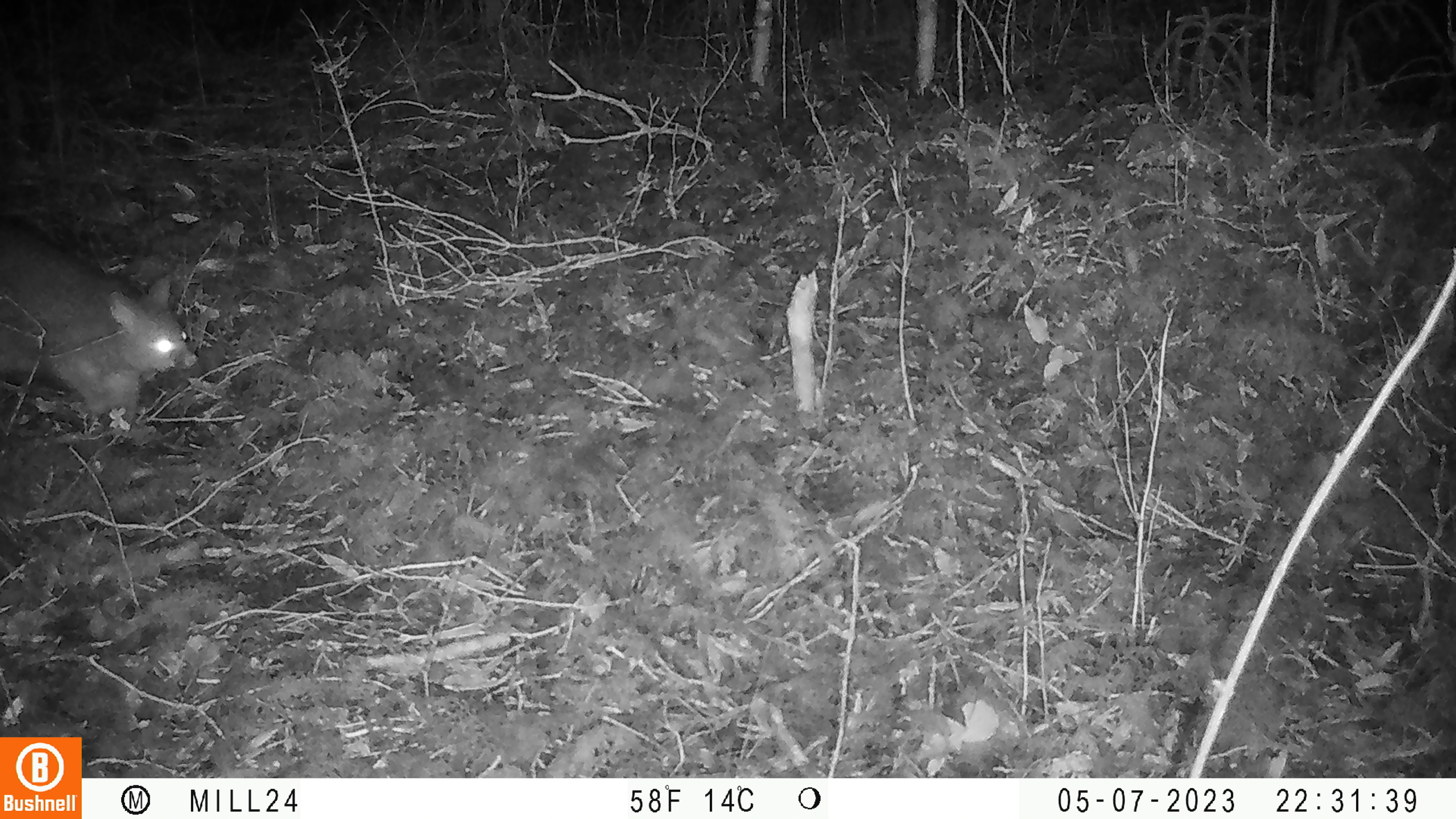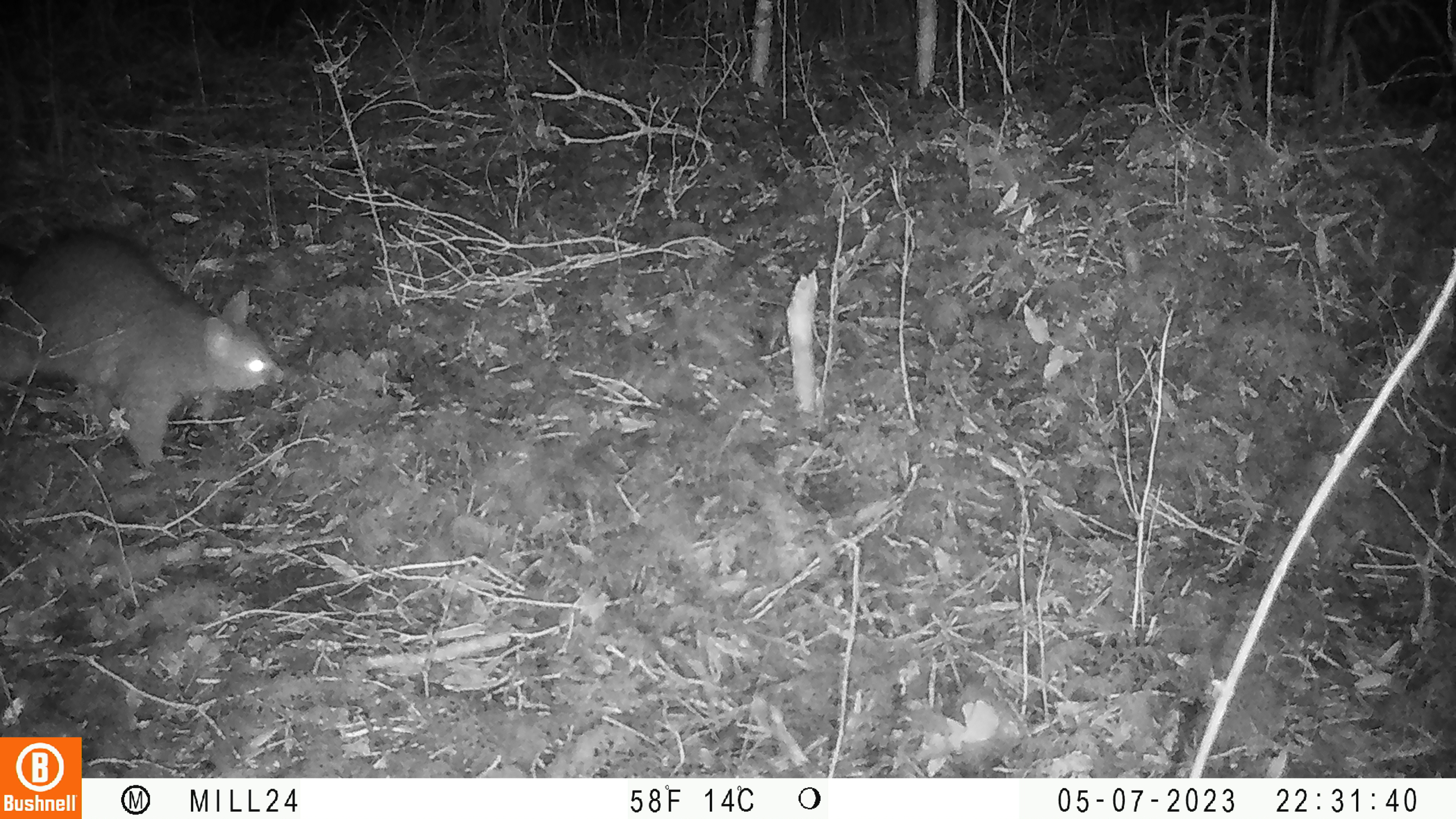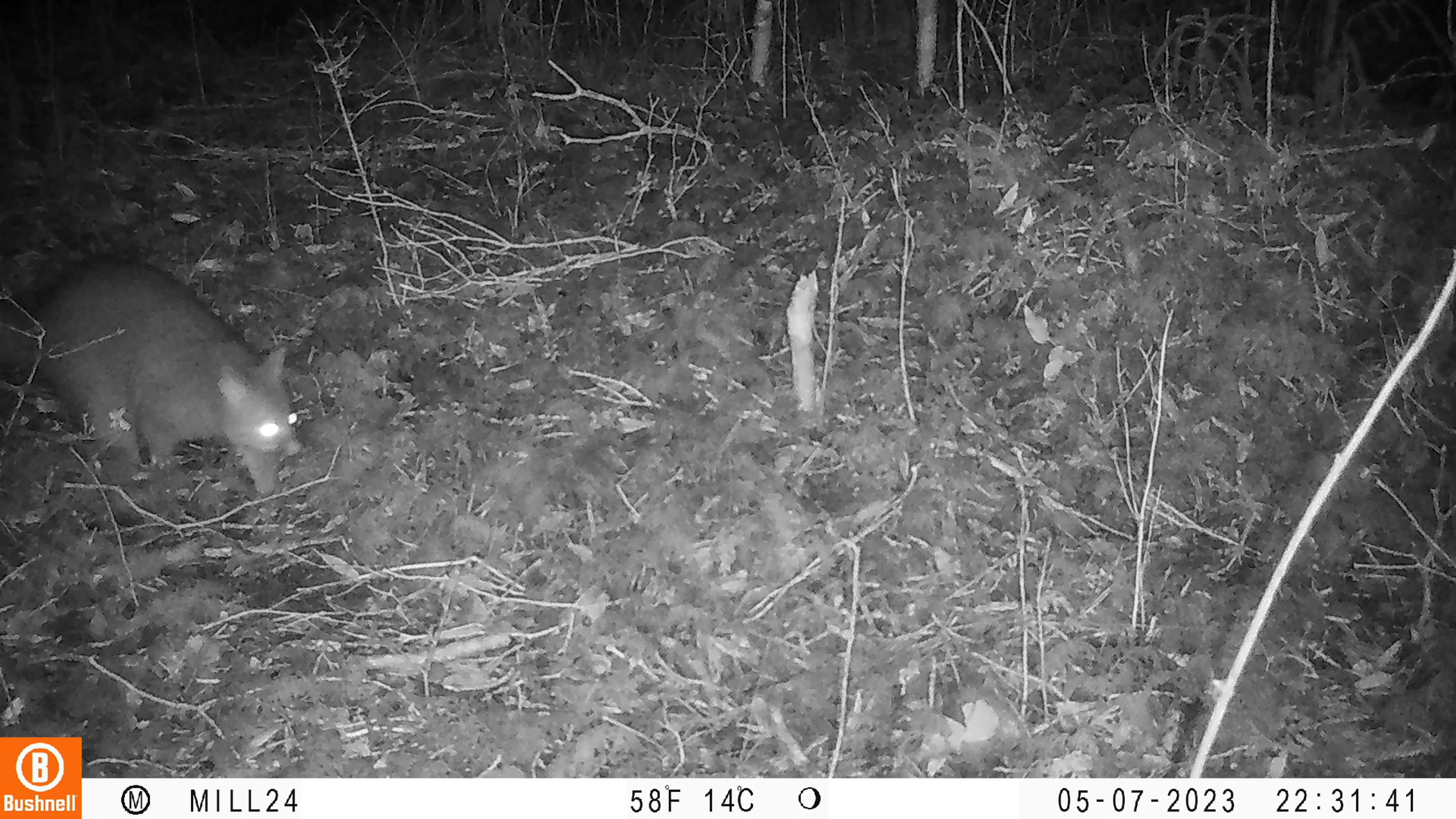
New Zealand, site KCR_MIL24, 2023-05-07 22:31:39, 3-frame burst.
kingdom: Animalia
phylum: Chordata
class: Mammalia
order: Diprotodontia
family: Phalangeridae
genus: Trichosurus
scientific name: Trichosurus vulpecula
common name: common brushtail possum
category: possum